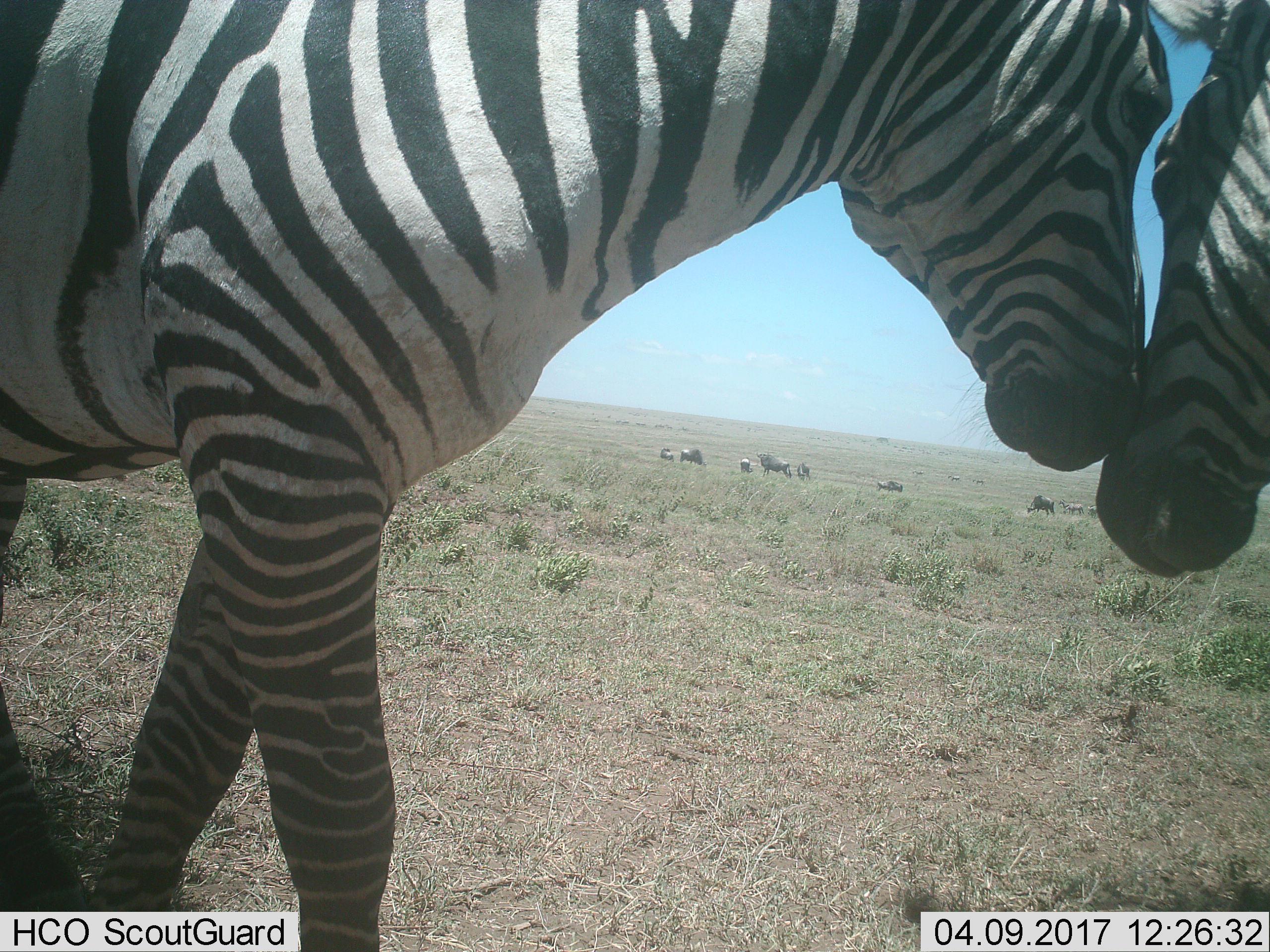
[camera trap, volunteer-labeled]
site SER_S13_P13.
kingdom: Animalia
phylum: Chordata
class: Mammalia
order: Artiodactyla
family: Bovidae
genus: Connochaetes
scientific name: Connochaetes taurinus taurinus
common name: blue wildebeest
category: wildebeestblue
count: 11-50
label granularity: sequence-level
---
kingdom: Animalia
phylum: Chordata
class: Mammalia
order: Perissodactyla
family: Equidae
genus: Equus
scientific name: Equus quagga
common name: plains zebra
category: zebraplains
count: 2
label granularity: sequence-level